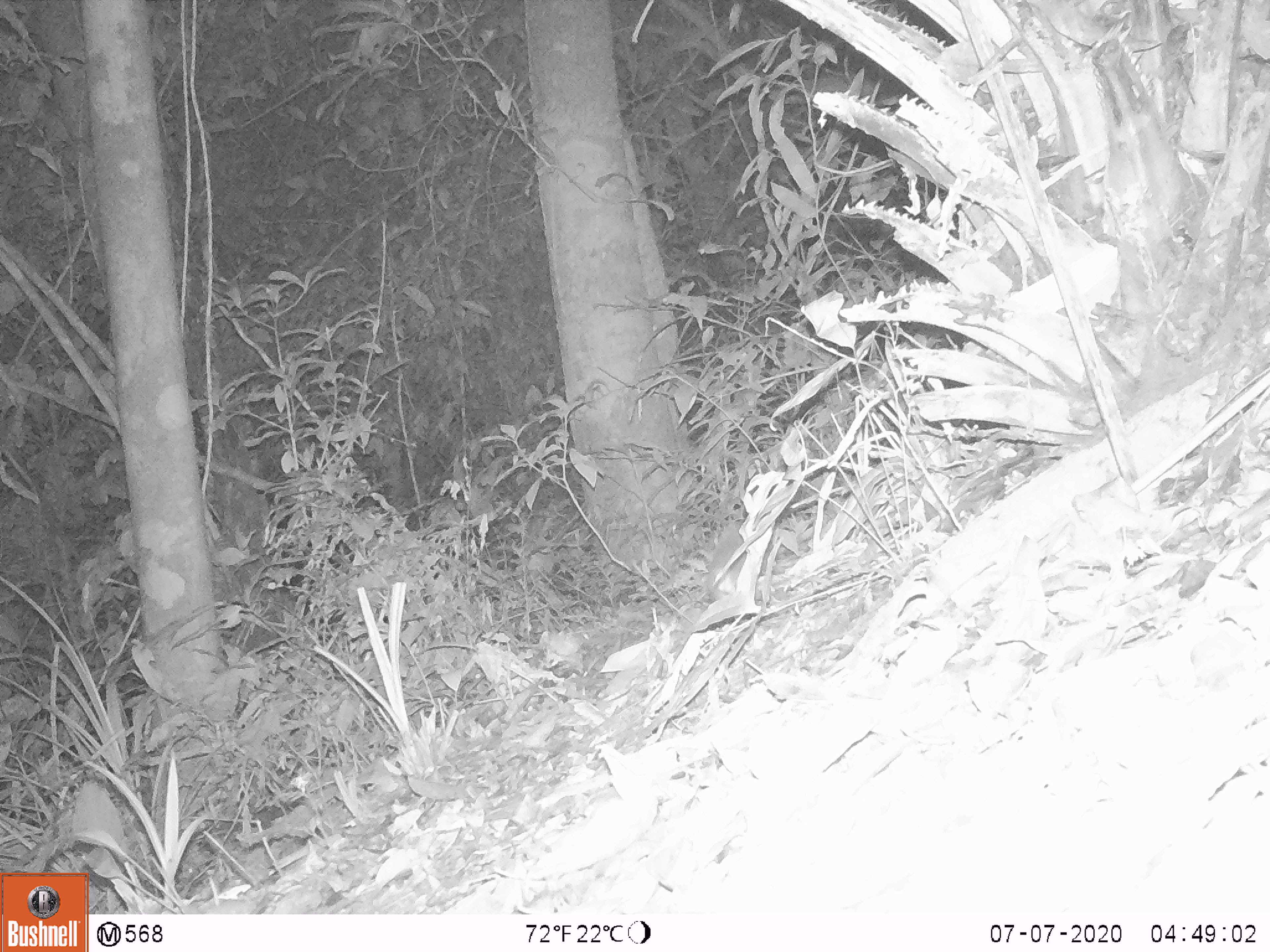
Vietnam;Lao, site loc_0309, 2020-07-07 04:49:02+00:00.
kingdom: Animalia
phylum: Chordata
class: Mammalia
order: Carnivora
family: Mustelidae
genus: Melogale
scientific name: Melogale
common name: ferret badger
Ferret badger (Melogale). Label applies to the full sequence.